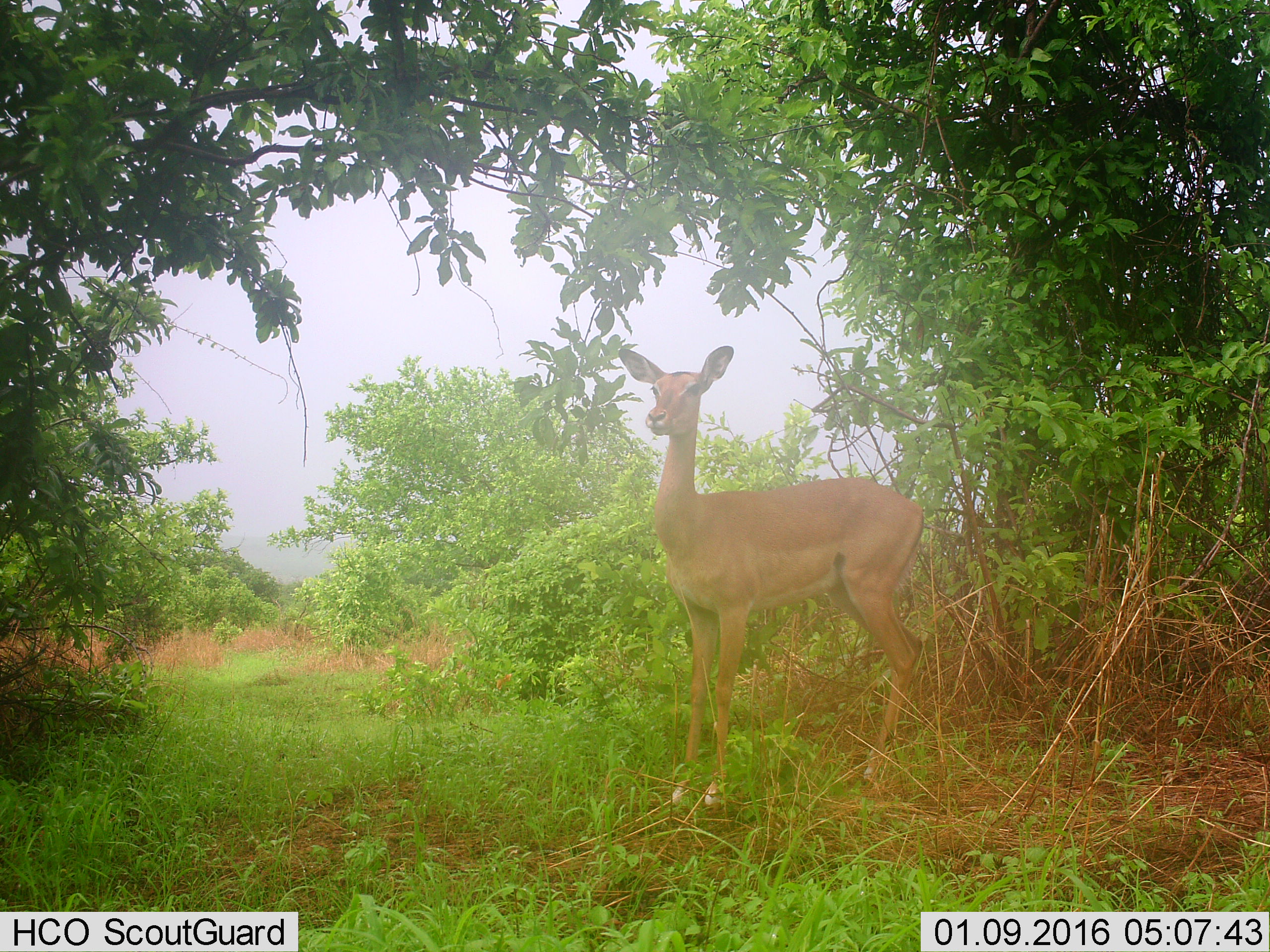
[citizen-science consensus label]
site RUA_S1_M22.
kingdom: Animalia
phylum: Chordata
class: Mammalia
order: Artiodactyla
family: Bovidae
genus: Aepyceros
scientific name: Aepyceros melampus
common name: impala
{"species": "impala (Aepyceros melampus)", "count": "1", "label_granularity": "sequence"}